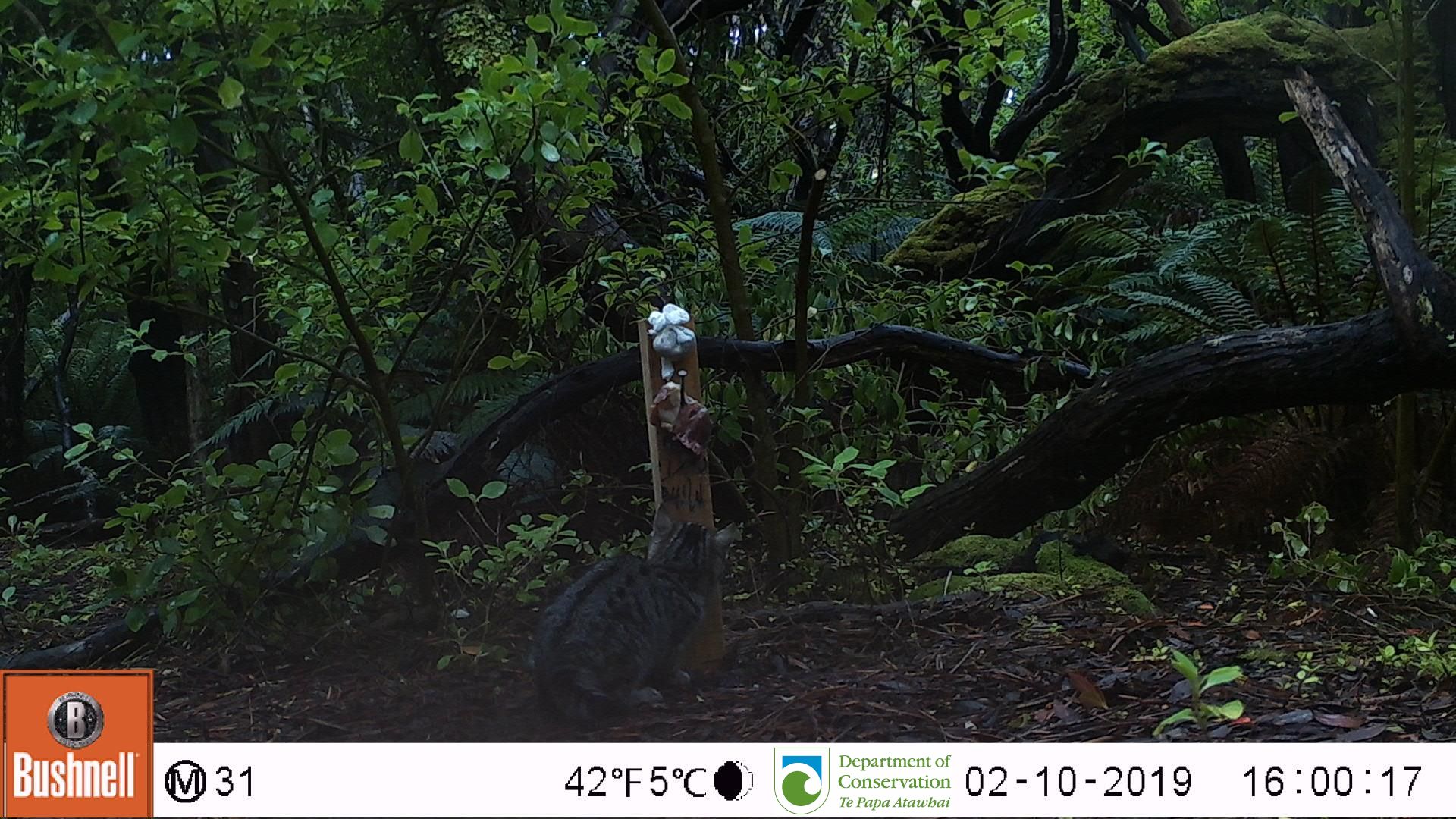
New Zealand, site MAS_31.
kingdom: Animalia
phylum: Chordata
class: Mammalia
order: Carnivora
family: Felidae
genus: Felis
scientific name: Felis catus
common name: domestic cat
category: cat